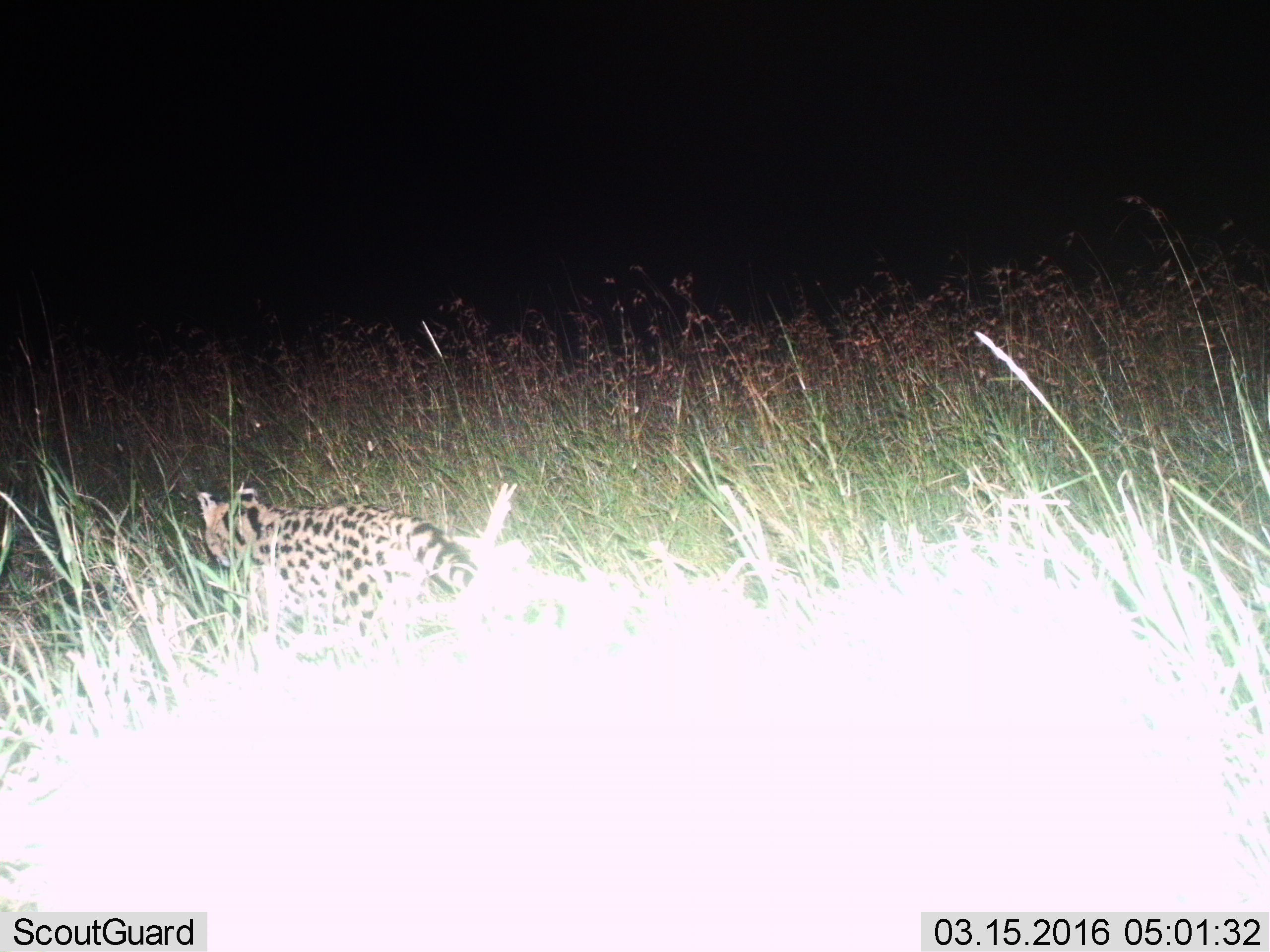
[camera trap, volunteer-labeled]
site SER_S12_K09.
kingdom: Animalia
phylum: Chordata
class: Mammalia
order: Carnivora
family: Felidae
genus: Leptailurus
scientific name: Leptailurus serval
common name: serval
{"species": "serval (Leptailurus serval)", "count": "1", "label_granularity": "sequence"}